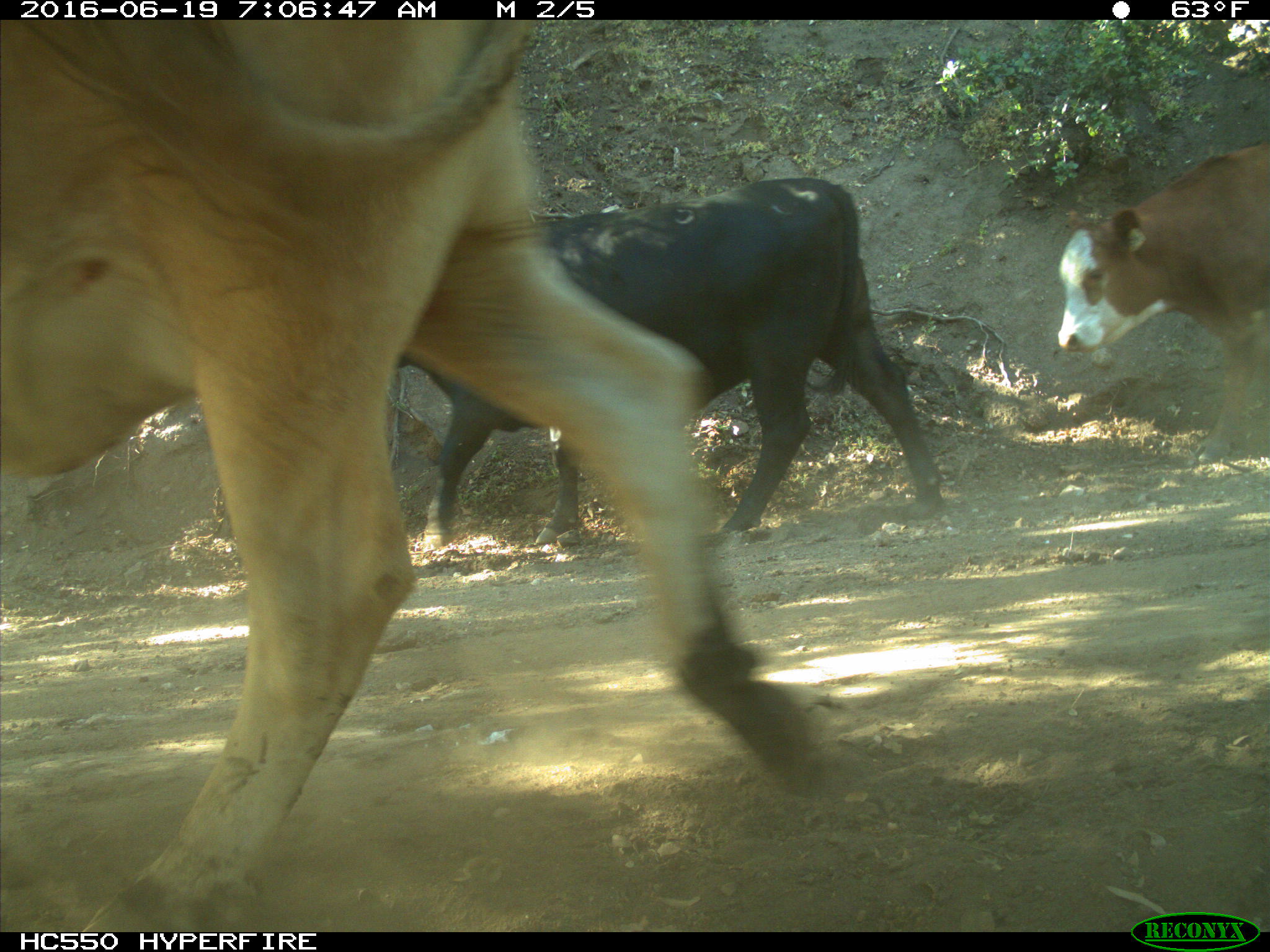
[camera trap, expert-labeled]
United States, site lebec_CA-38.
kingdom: Animalia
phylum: Chordata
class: Mammalia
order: Artiodactyla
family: Bovidae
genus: Bos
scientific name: Bos taurus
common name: domestic cow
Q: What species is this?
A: Bos taurus (domestic cow).